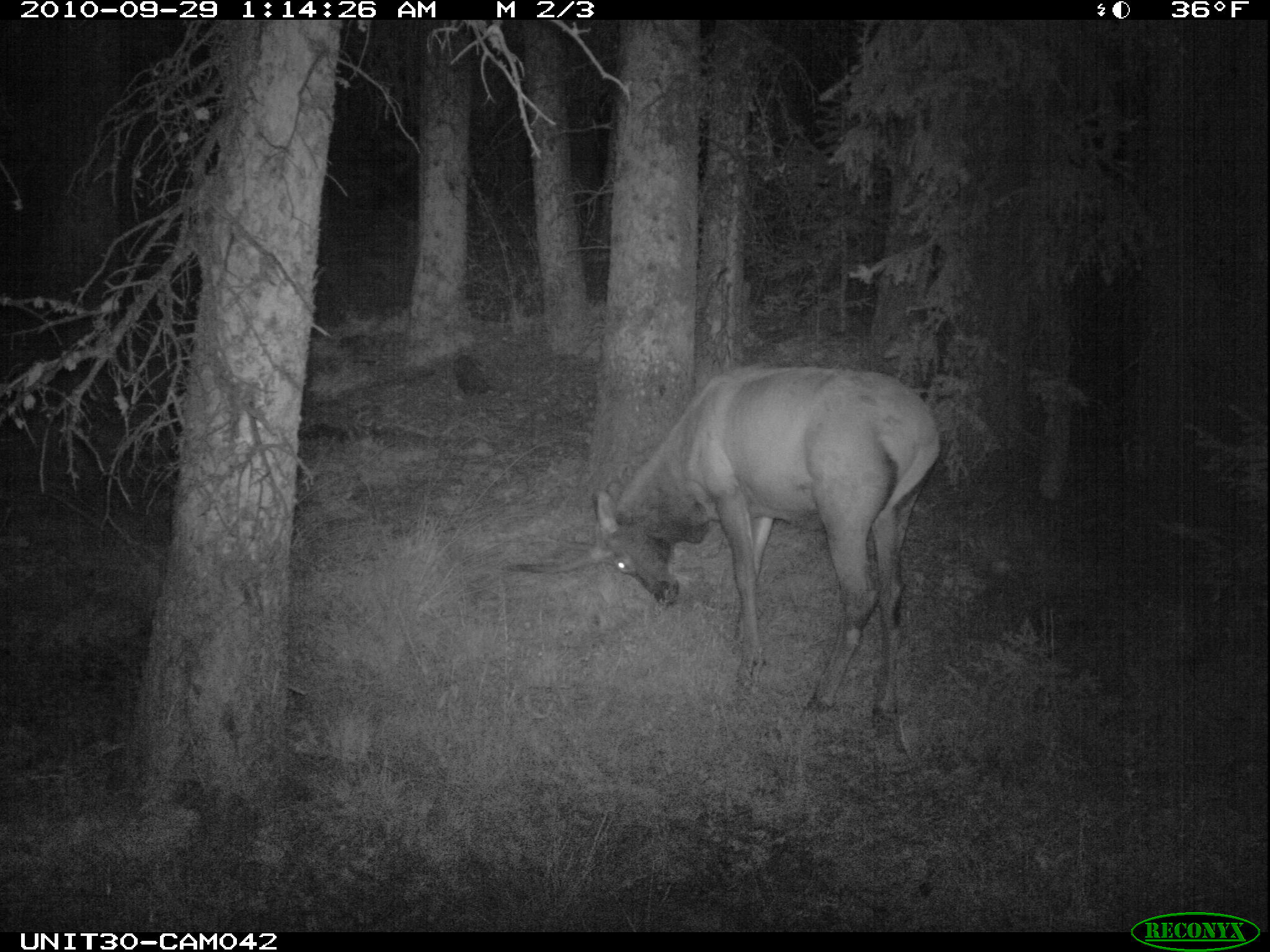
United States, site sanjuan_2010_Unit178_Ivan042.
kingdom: Animalia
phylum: Chordata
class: Mammalia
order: Artiodactyla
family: Cervidae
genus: Cervus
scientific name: Cervus elaphus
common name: red deer